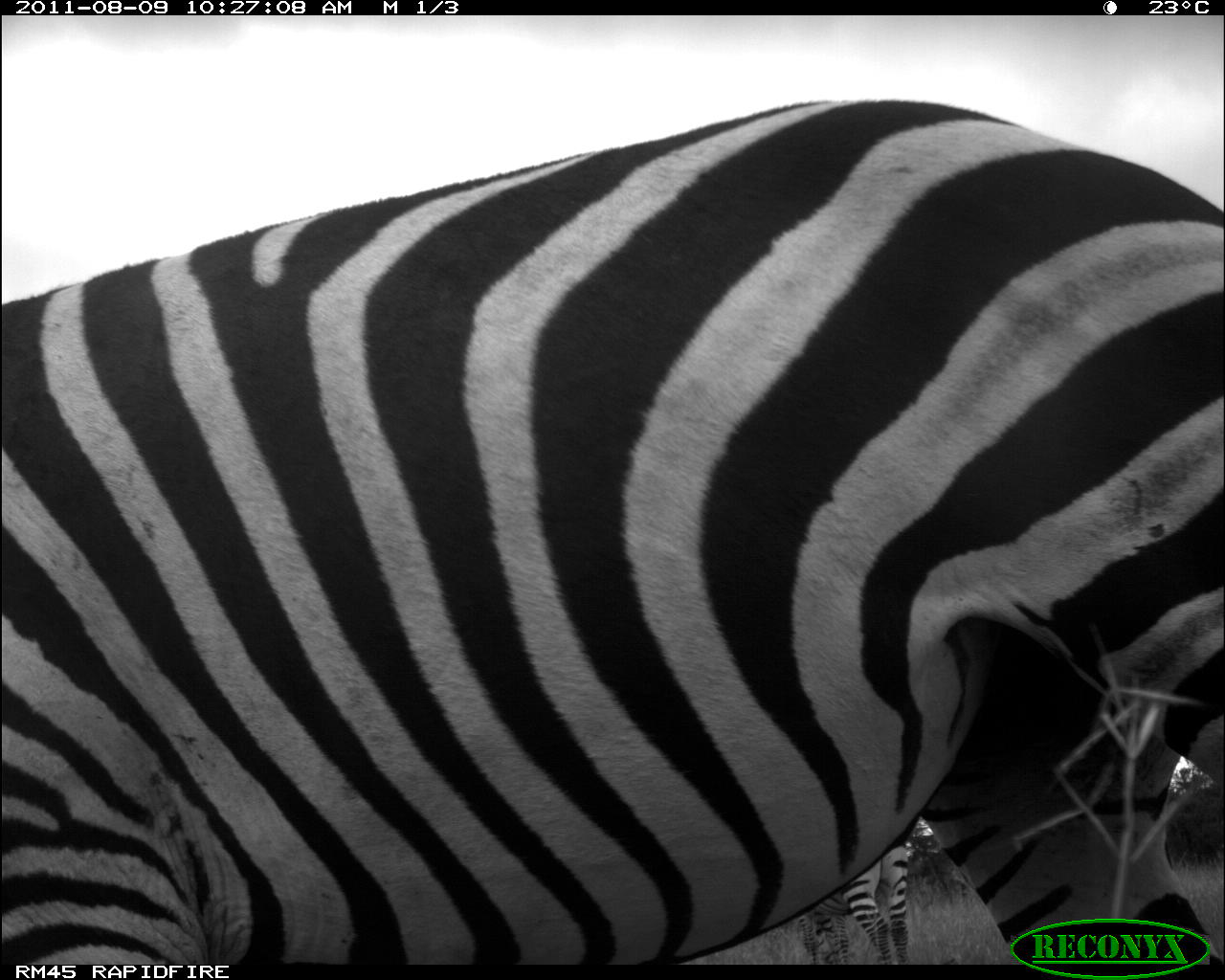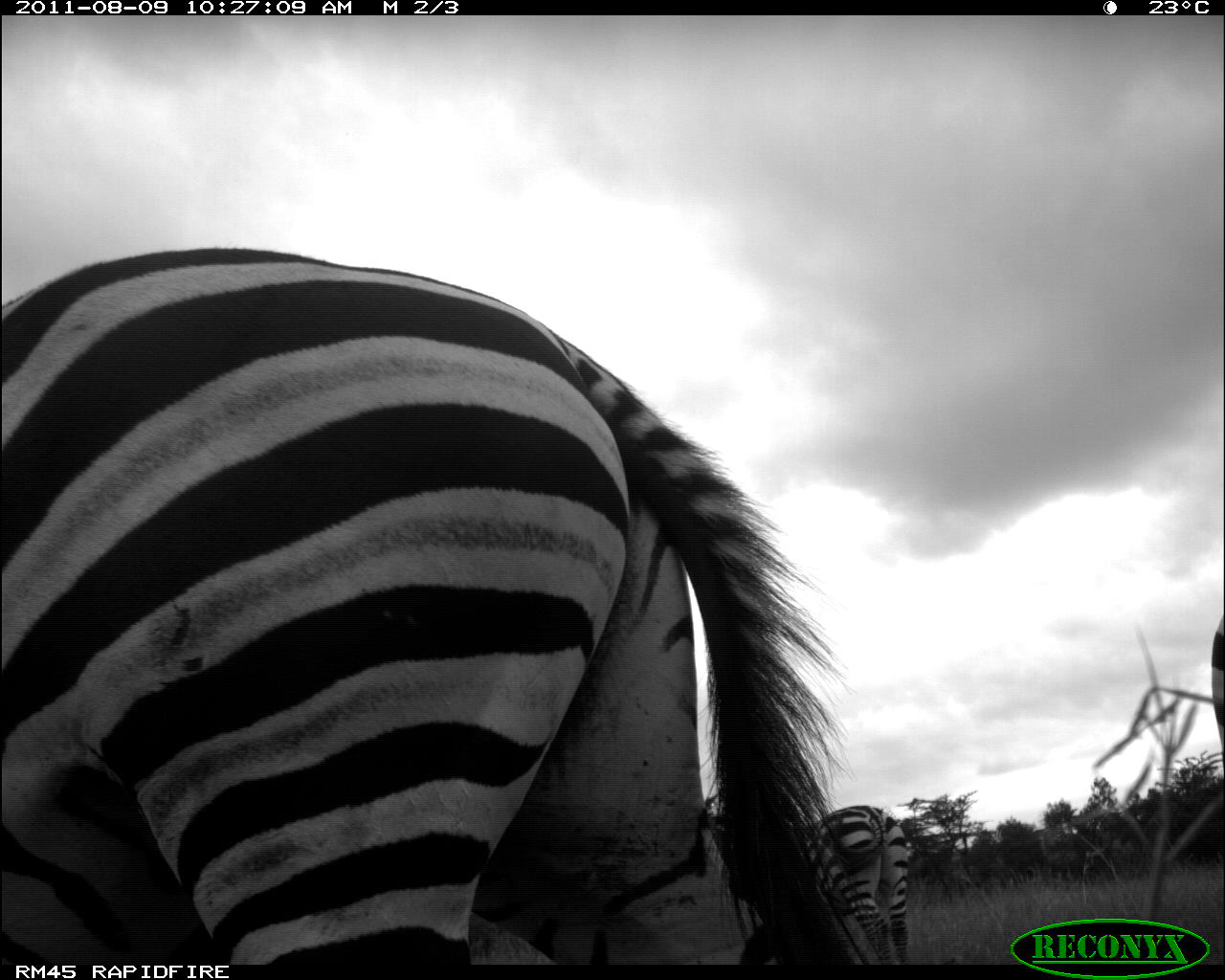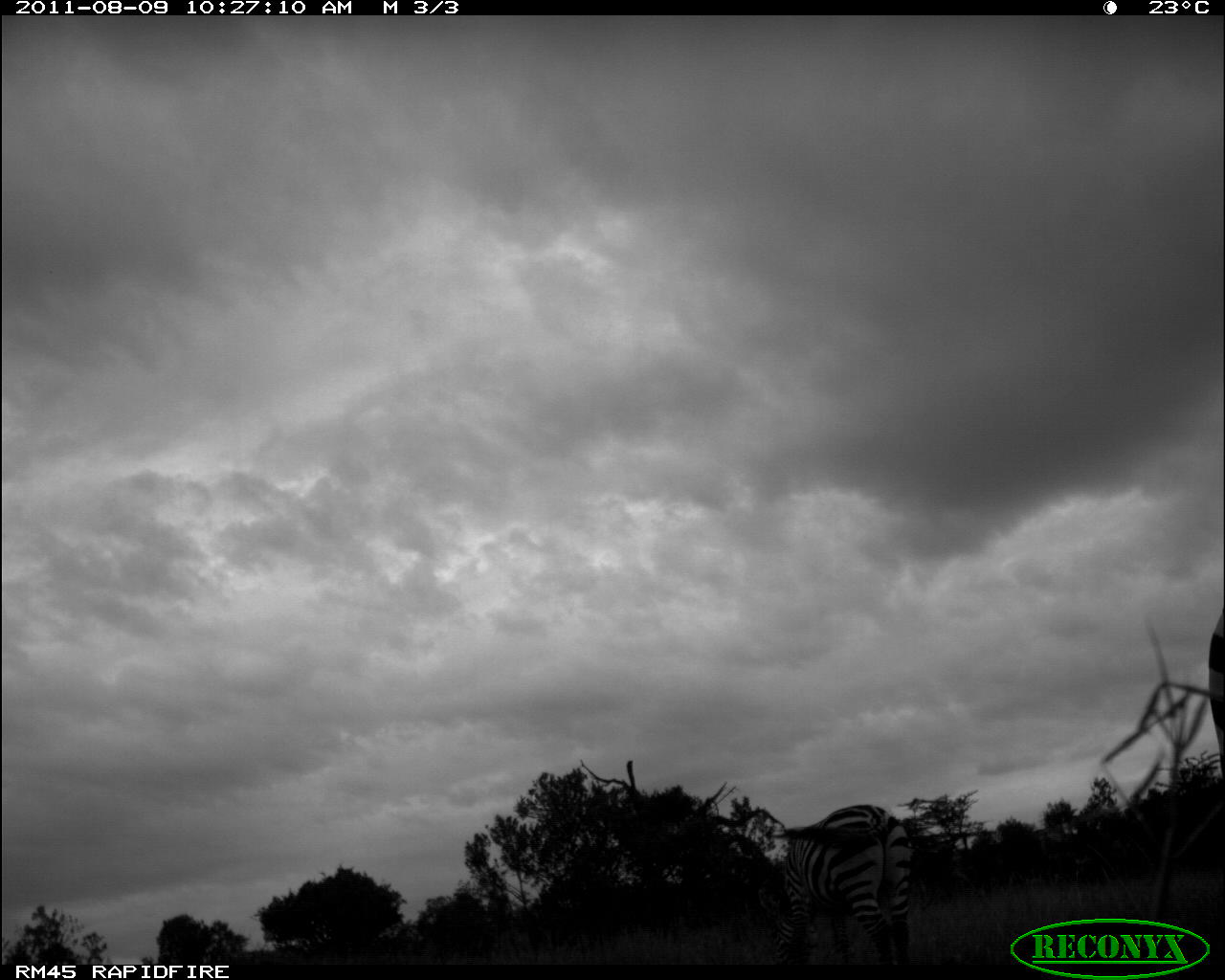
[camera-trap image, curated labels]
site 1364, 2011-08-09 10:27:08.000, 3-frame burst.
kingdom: Animalia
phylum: Chordata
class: Mammalia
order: Perissodactyla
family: Equidae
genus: Equus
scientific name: Equus quagga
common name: plains zebra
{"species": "Equus quagga (plains zebra)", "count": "2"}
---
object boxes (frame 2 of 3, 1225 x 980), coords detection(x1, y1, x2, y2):
equus quagga: detection(0, 239, 878, 960); detection(708, 798, 915, 960); detection(1204, 613, 1225, 771)